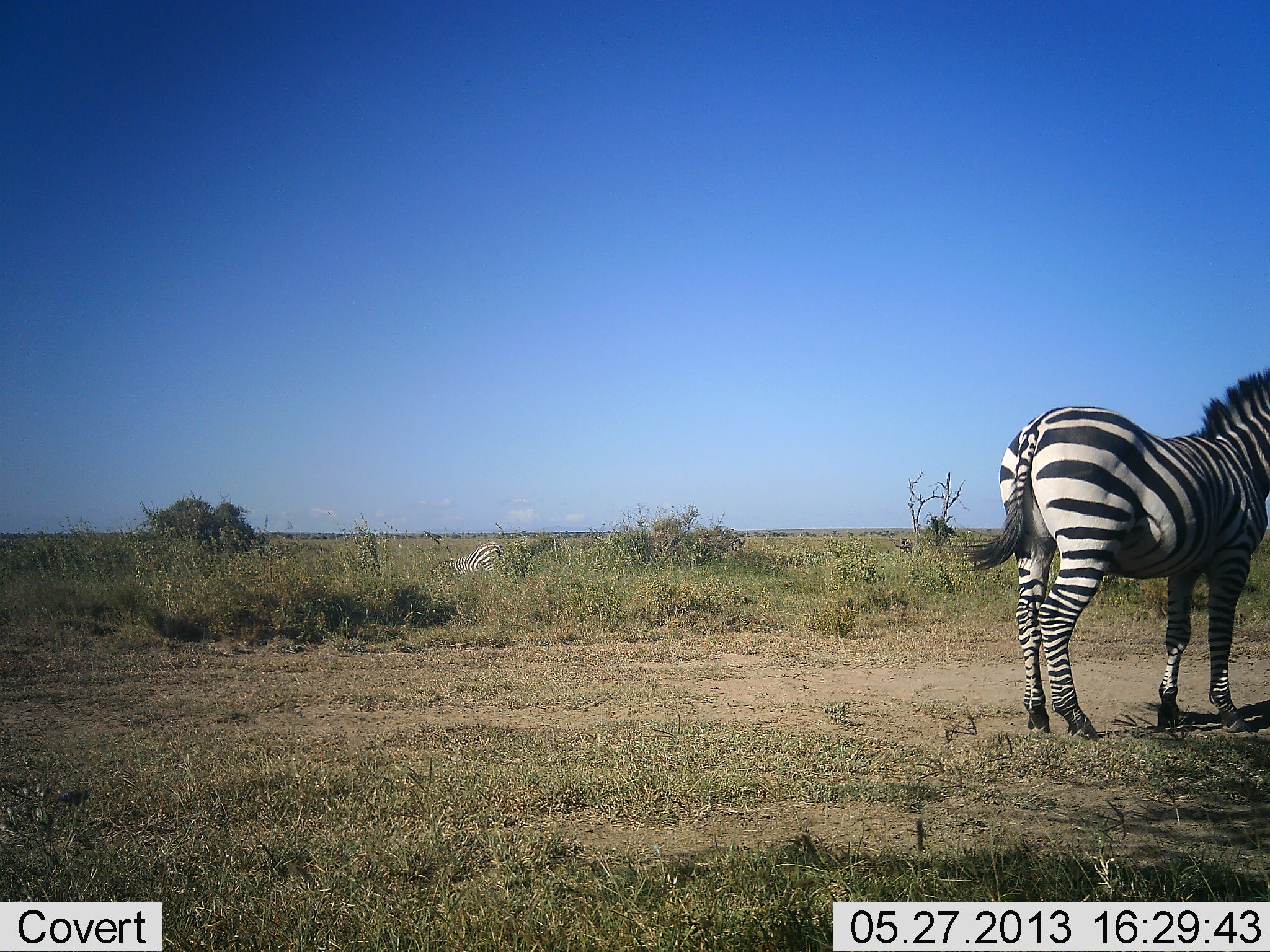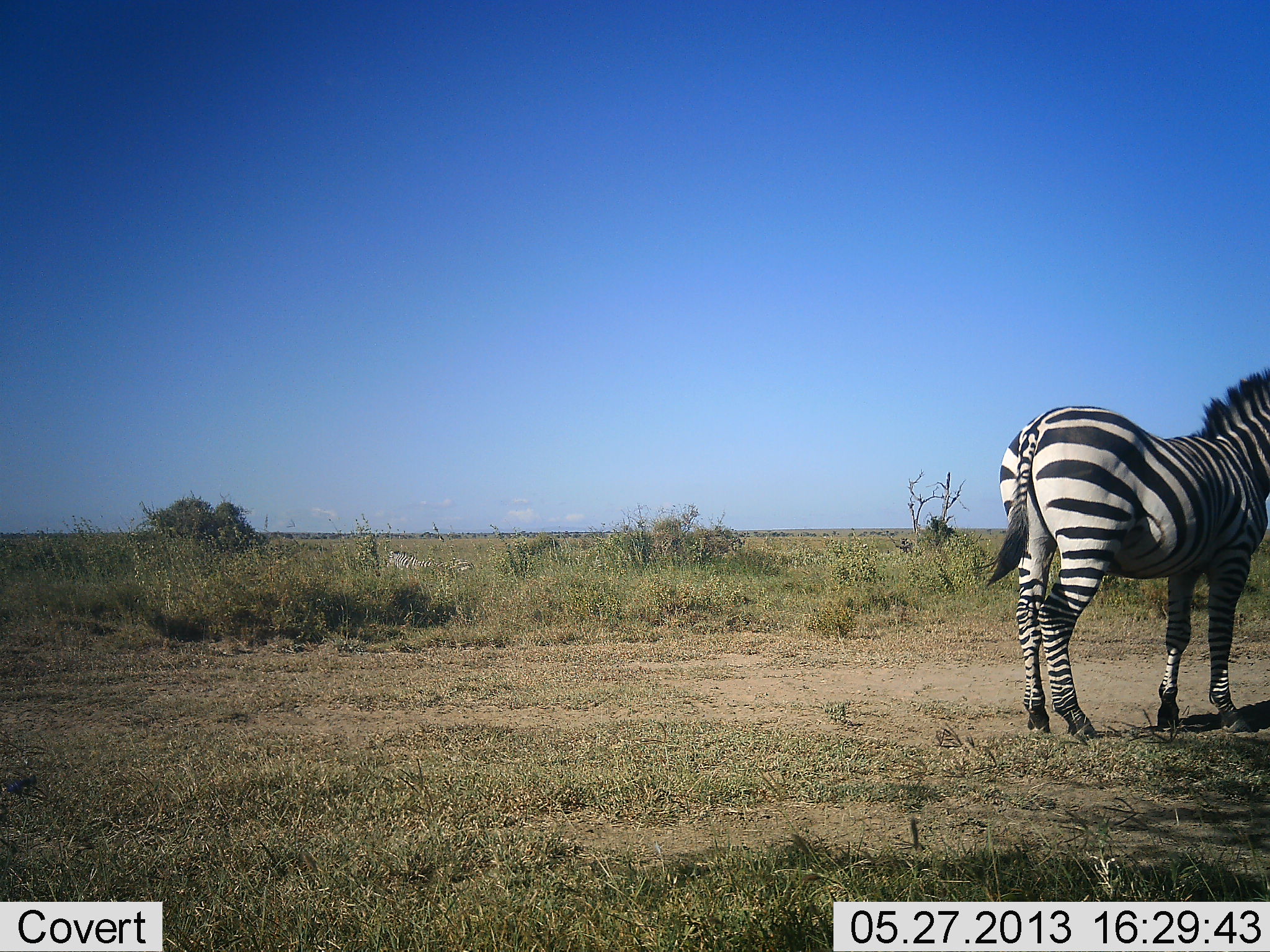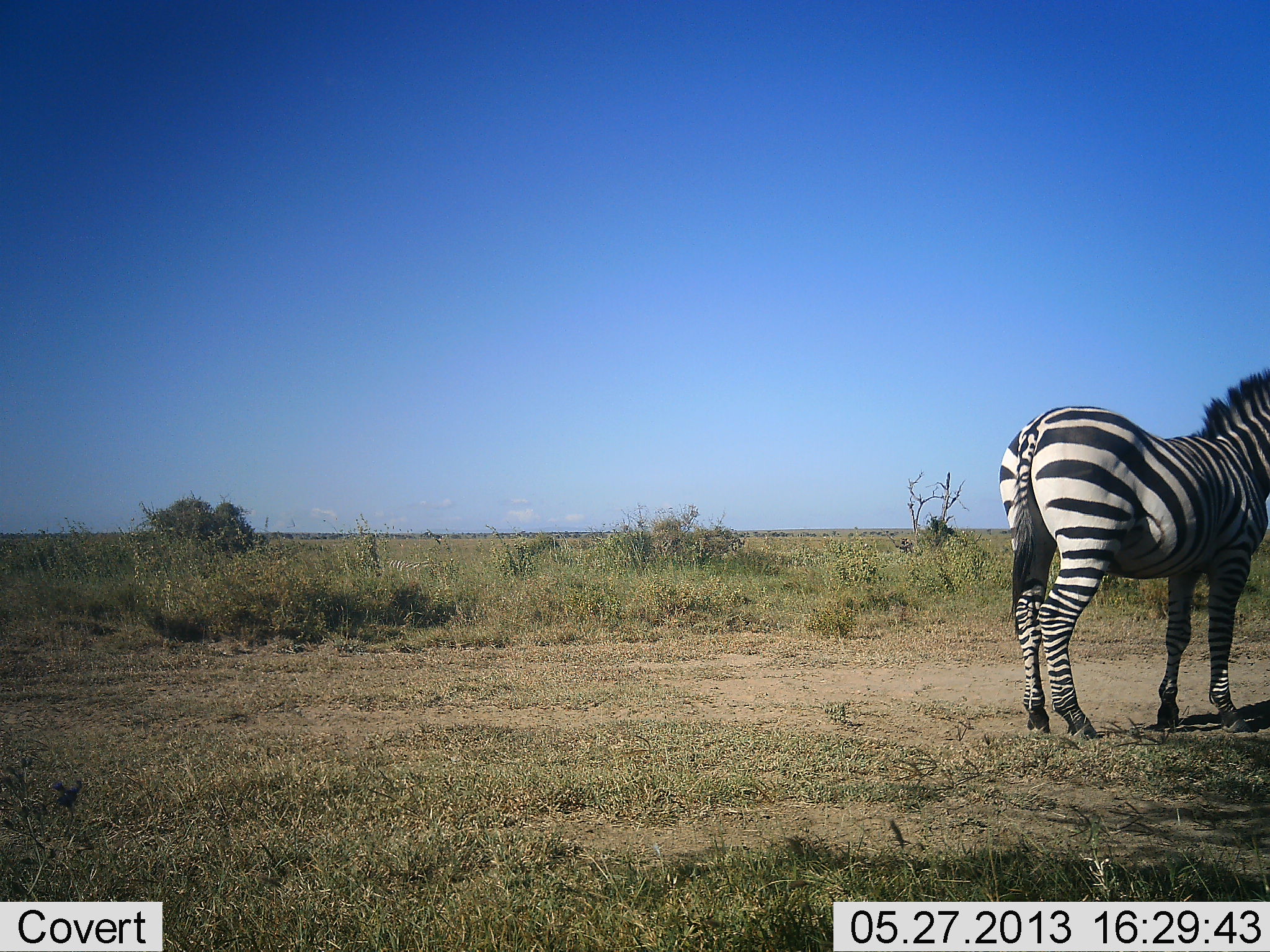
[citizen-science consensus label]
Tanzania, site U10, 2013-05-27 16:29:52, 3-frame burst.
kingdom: Animalia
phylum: Chordata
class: Mammalia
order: Perissodactyla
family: Equidae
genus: Equus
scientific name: Equus quagga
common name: plains zebra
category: zebra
Zebra (plains zebra) (Equus quagga), count 2. Behavior (volunteer vote fractions): standing 96%, resting 4%, moving 50%, interacting 0%. Young present (vote fraction): 0%. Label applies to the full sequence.